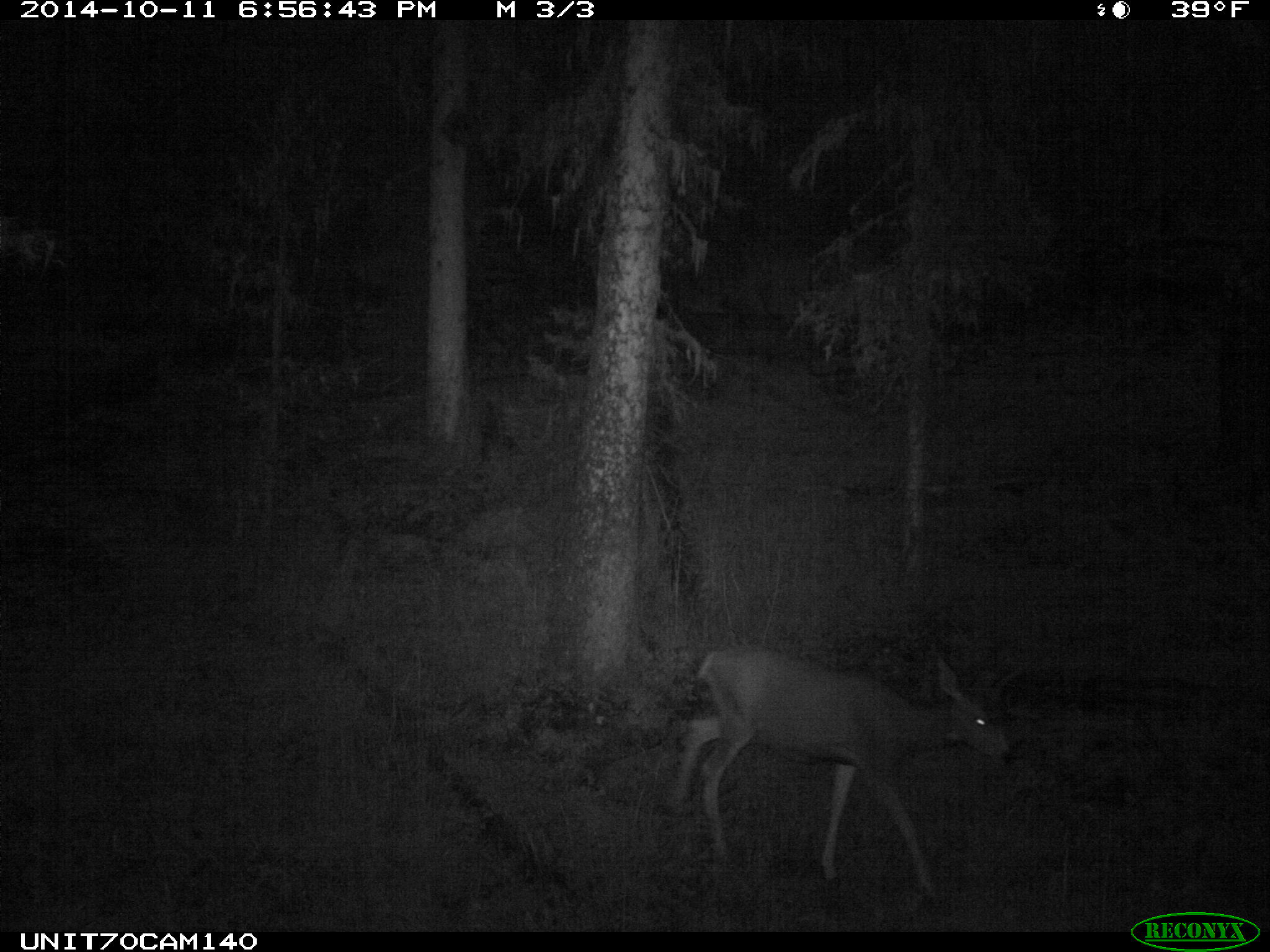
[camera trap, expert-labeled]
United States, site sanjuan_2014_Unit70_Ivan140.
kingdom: Animalia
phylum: Chordata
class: Mammalia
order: Artiodactyla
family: Cervidae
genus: Odocoileus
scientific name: Odocoileus hemionus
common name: mule deer